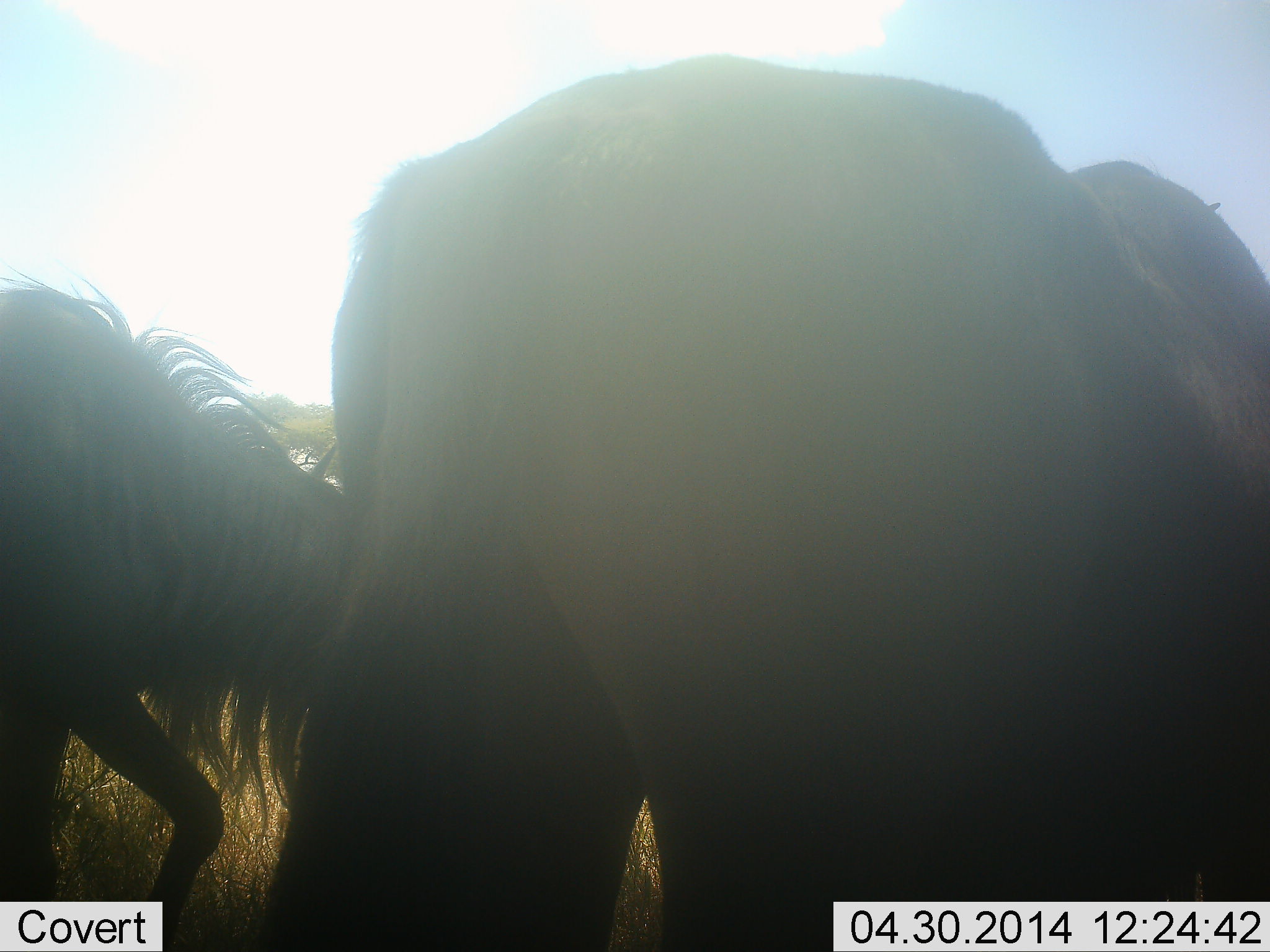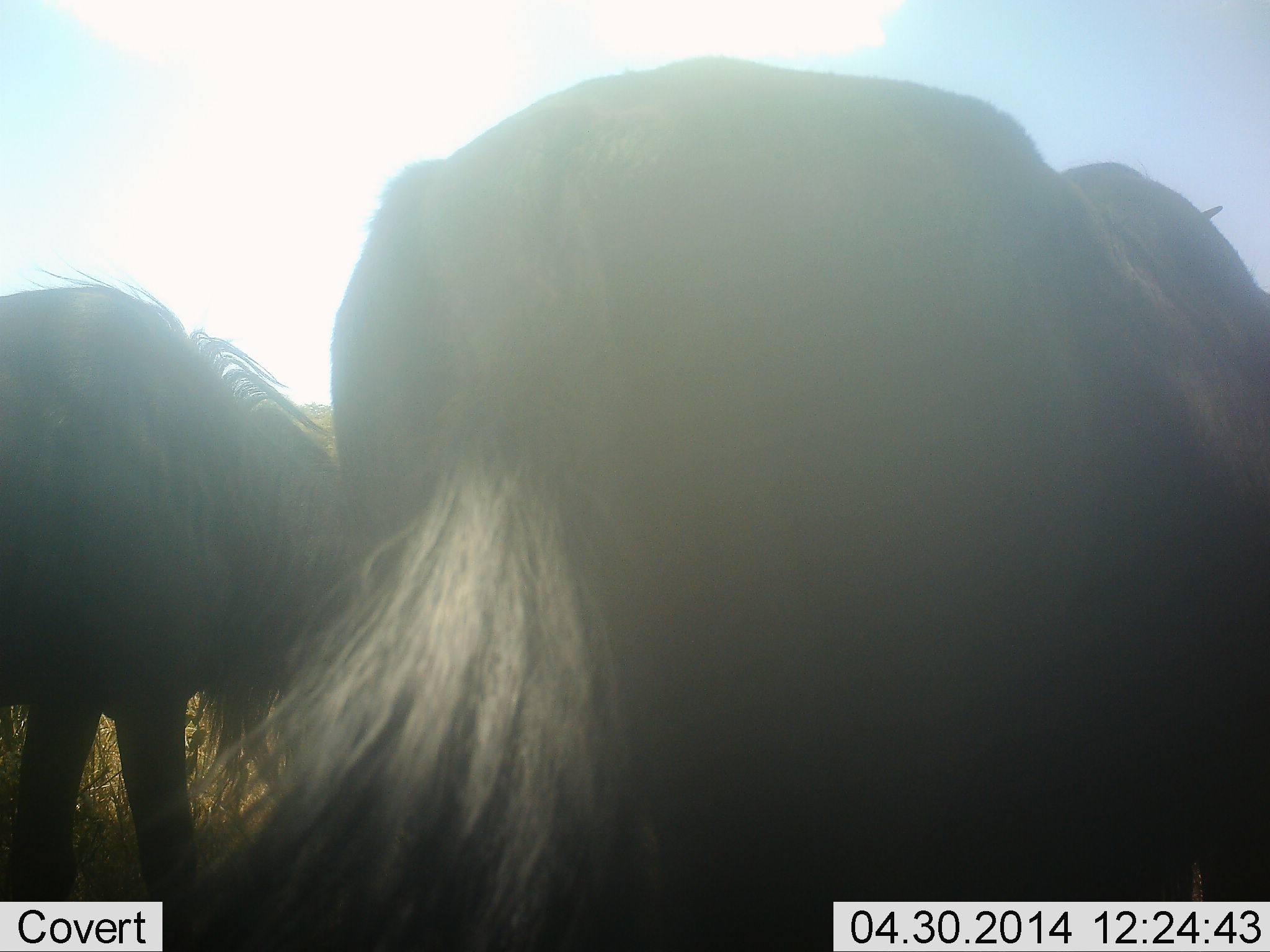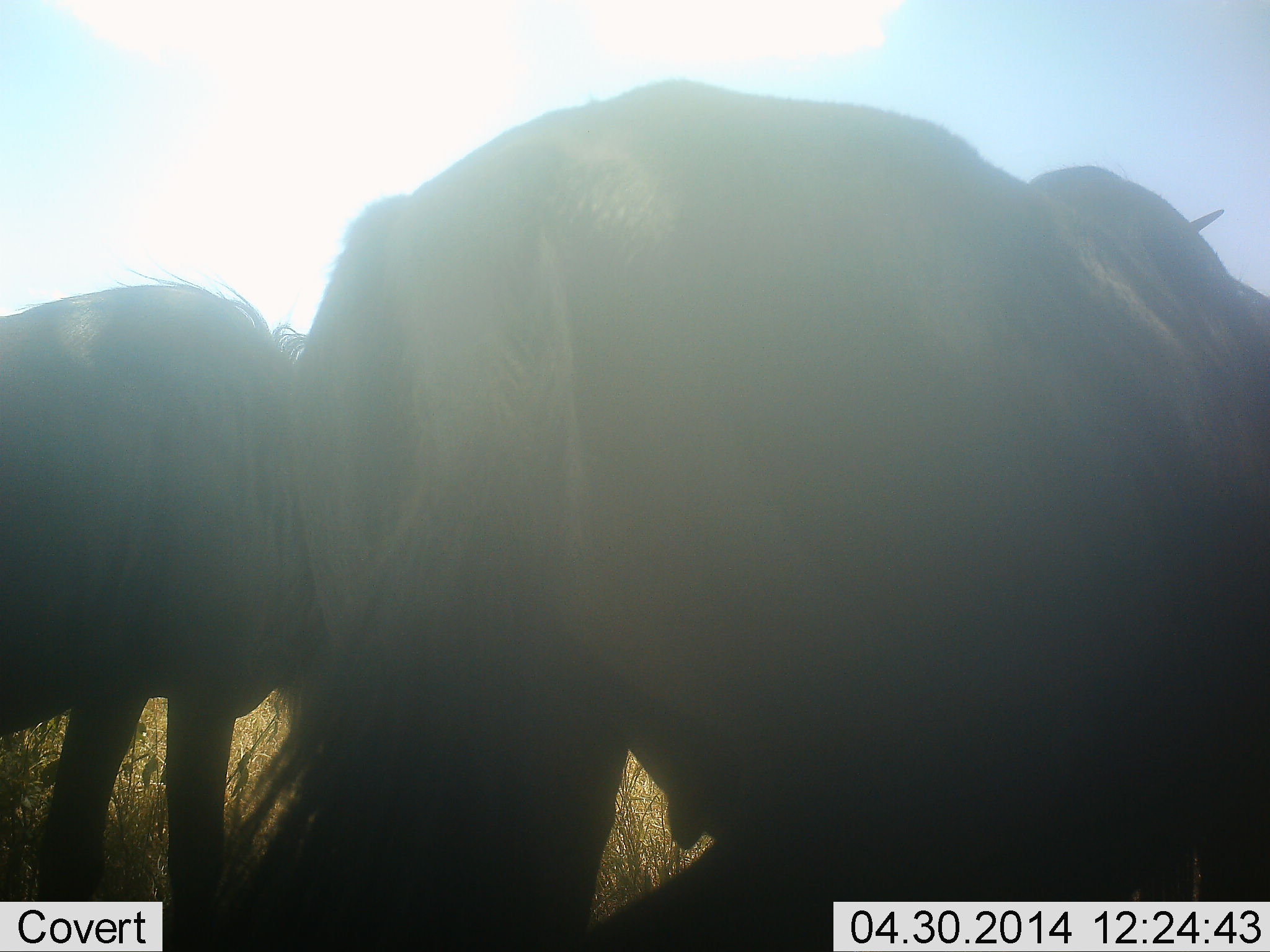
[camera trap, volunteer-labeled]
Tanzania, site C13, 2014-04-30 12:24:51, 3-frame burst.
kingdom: Animalia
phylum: Chordata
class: Mammalia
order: Artiodactyla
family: Bovidae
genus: Connochaetes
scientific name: Connochaetes taurinus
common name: blue wildebeest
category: wildebeest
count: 2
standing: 60%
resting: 0%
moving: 10%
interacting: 0%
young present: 0%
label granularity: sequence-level